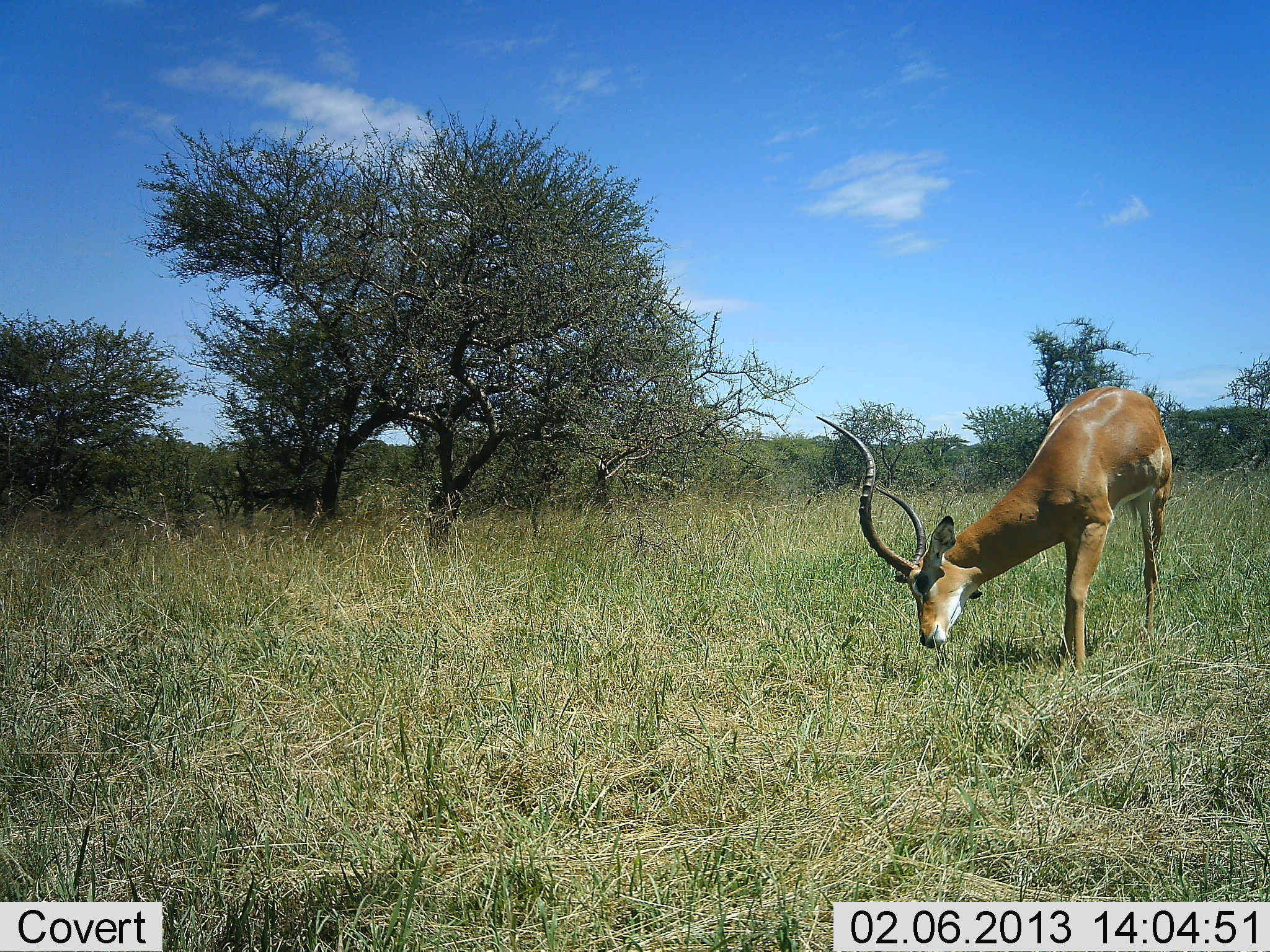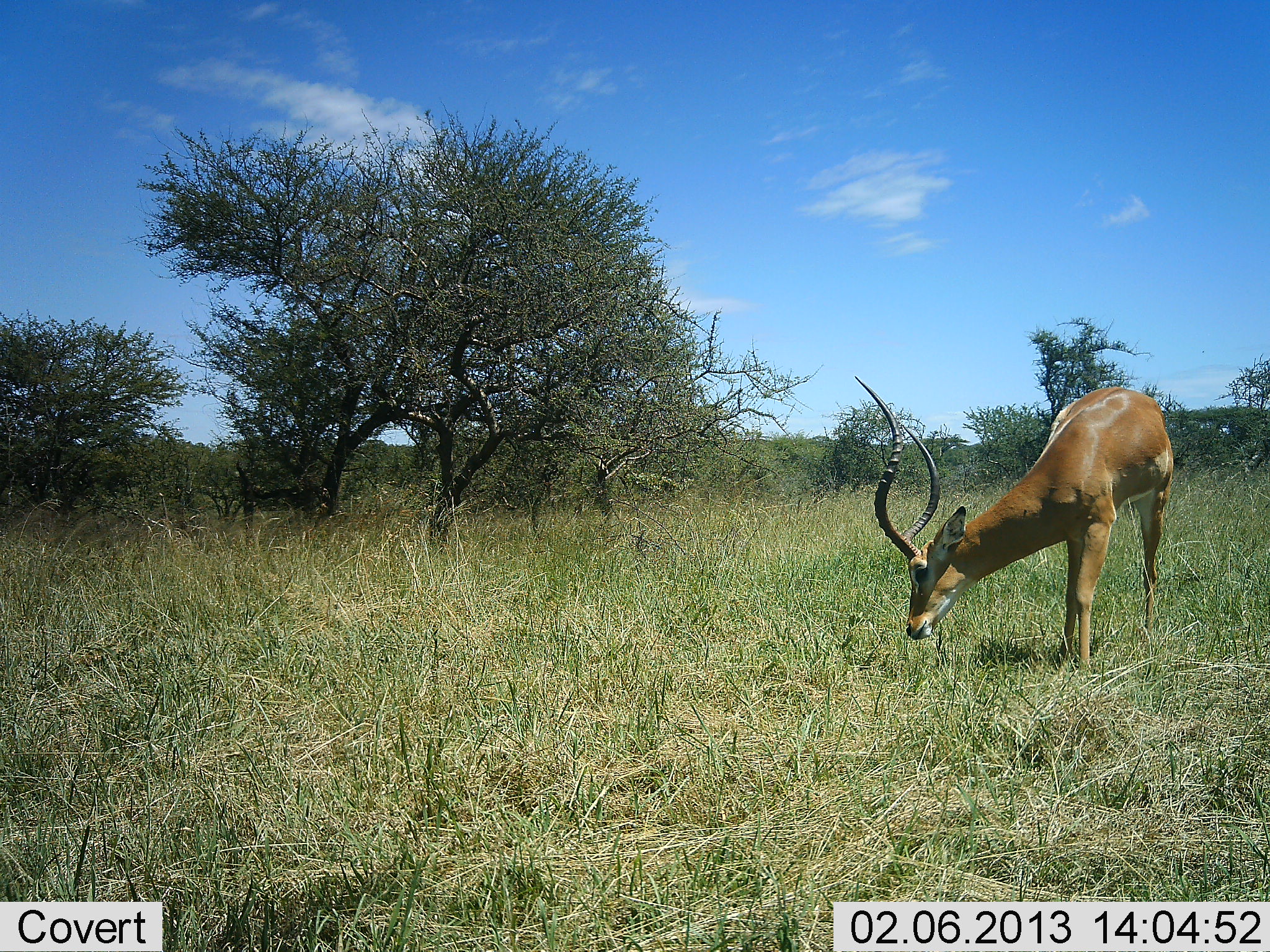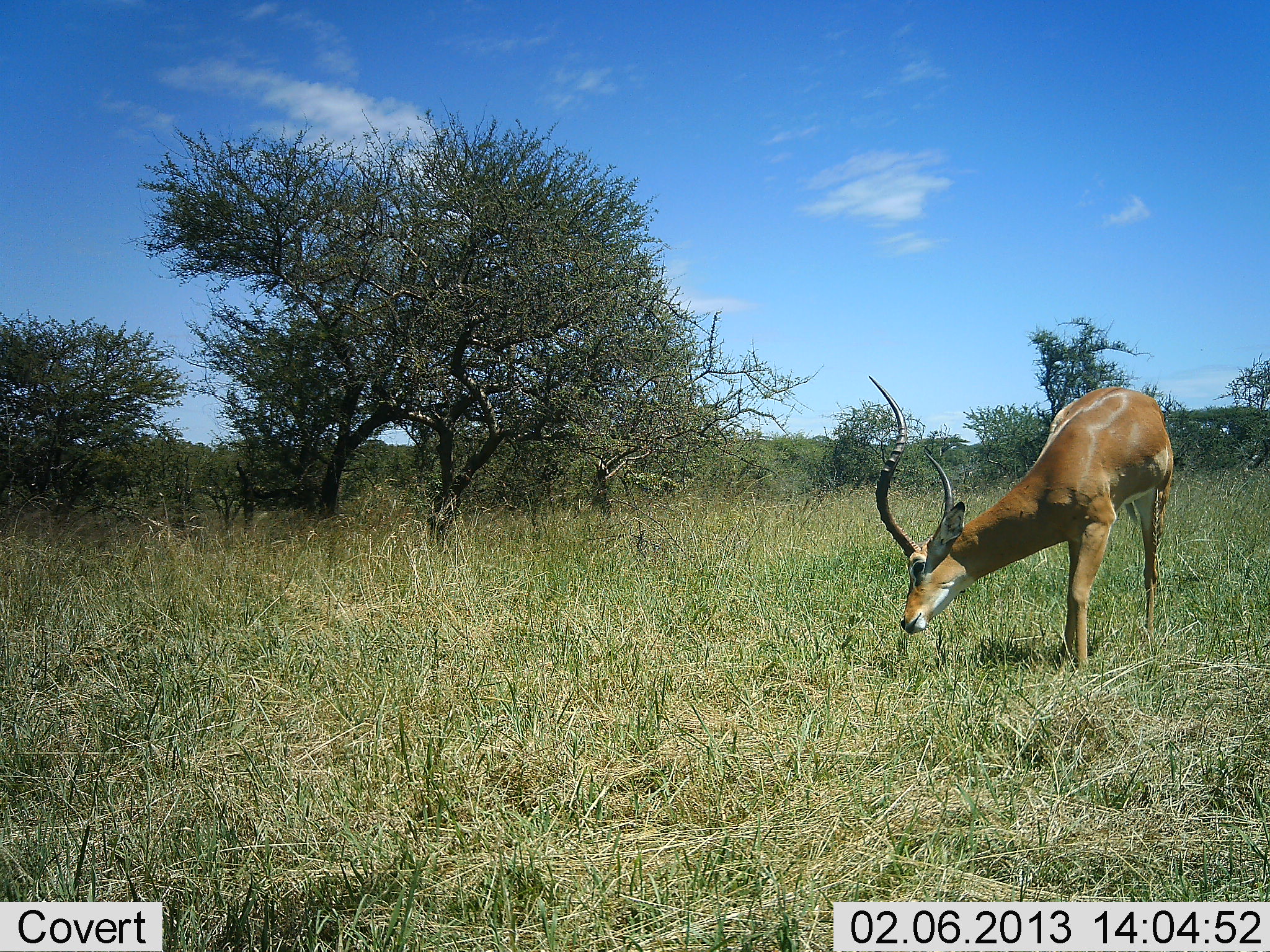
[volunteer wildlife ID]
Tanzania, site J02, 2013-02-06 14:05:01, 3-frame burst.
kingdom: Animalia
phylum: Chordata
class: Mammalia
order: Artiodactyla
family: Bovidae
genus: Aepyceros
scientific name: Aepyceros melampus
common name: impala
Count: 1.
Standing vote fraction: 39%.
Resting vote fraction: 0%.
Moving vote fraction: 3%.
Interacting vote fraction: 0%.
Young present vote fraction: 0%.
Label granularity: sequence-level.